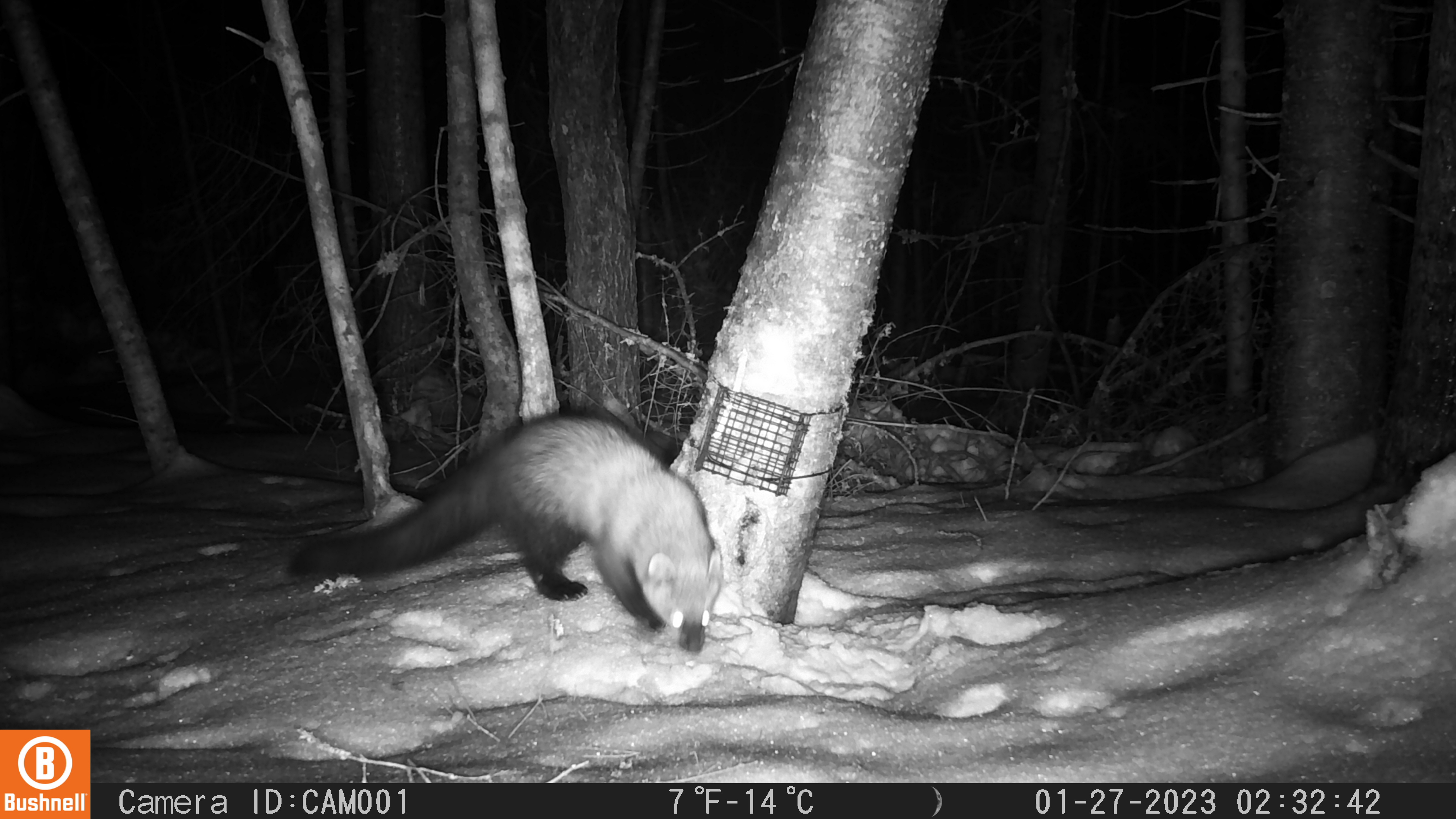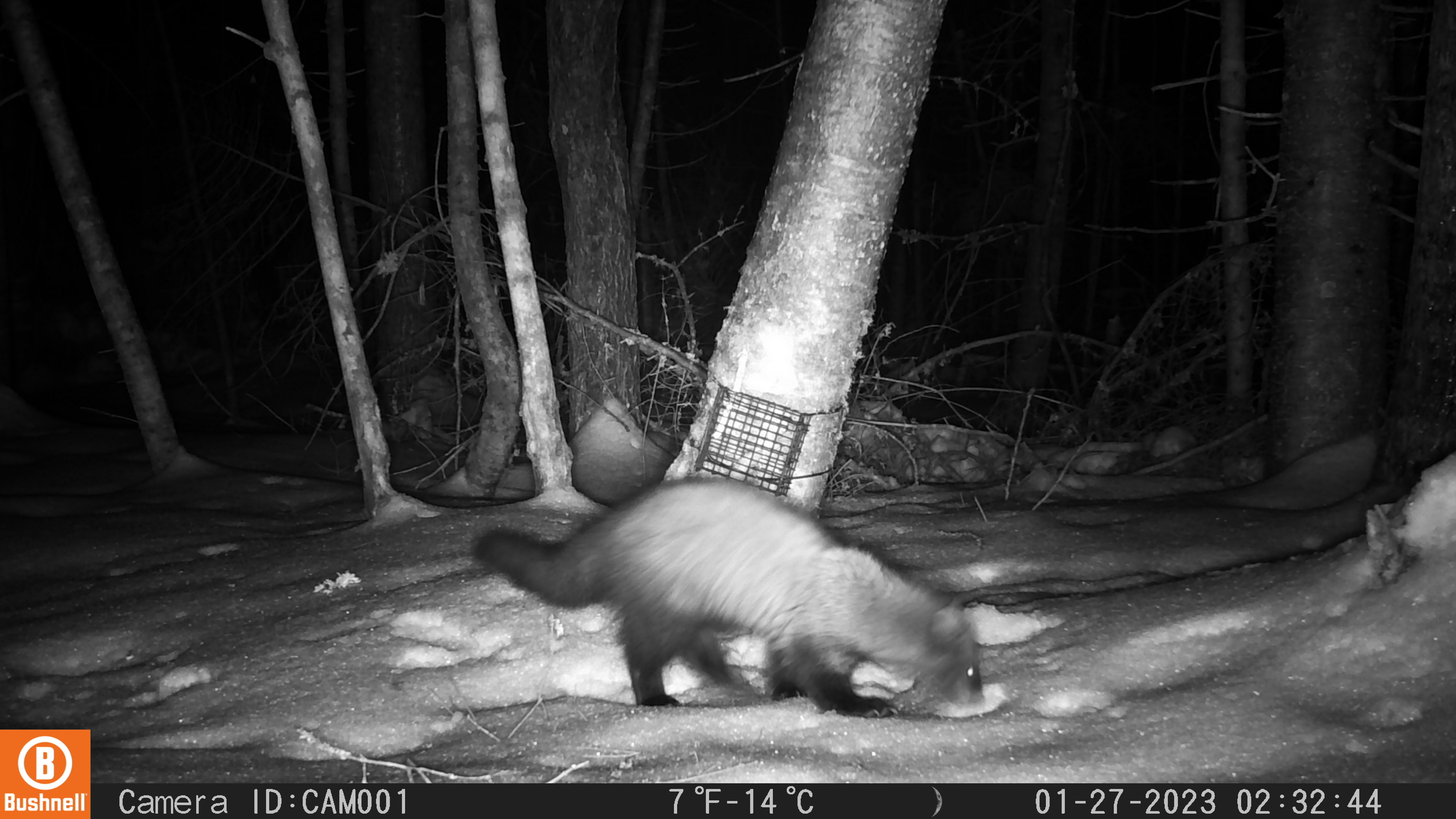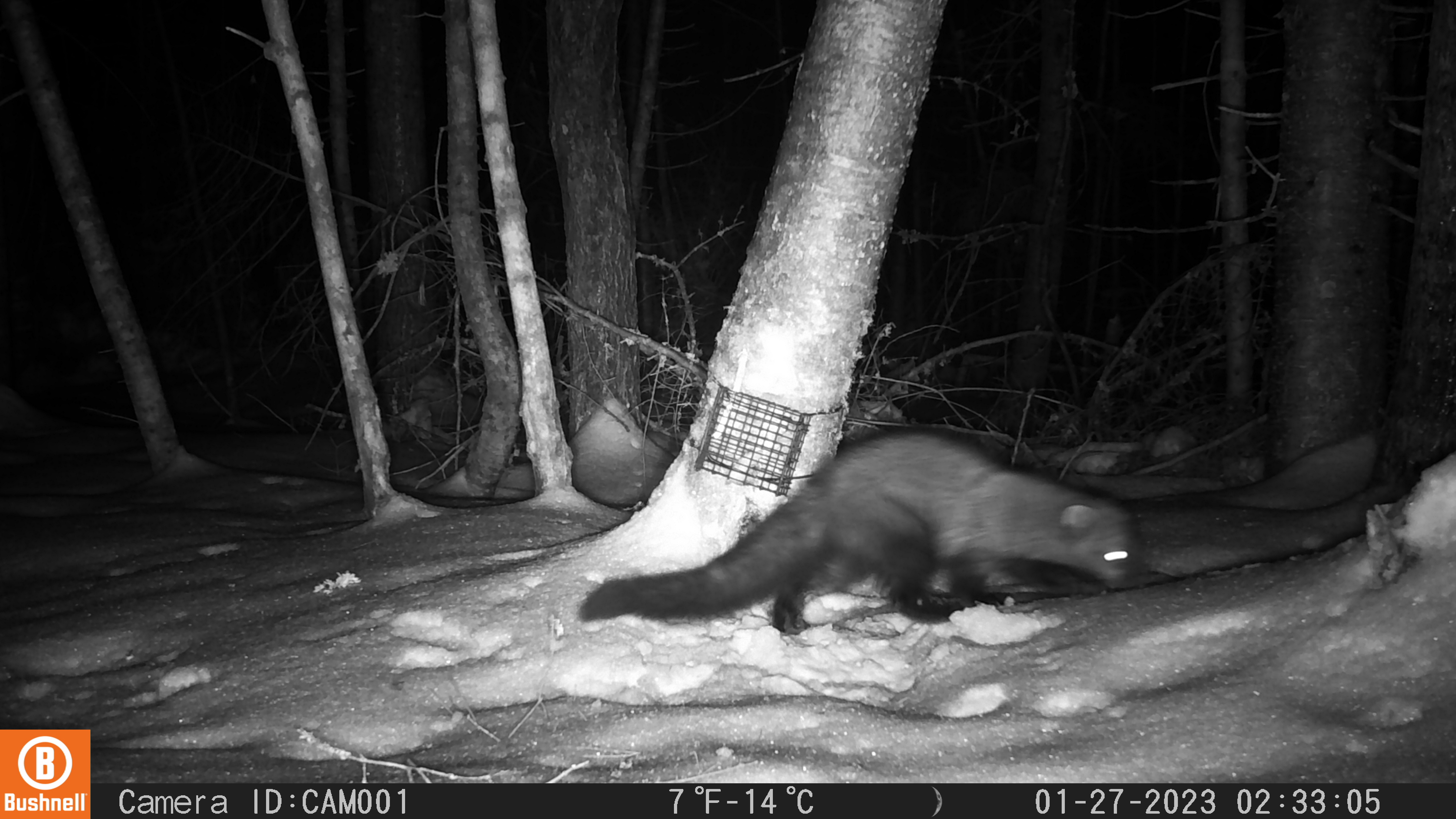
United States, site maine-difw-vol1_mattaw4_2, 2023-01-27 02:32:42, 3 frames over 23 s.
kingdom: Animalia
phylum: Chordata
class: Mammalia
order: Carnivora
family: Mustelidae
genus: Pekania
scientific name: Pekania pennanti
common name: fisher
Fisher (Pekania pennanti).